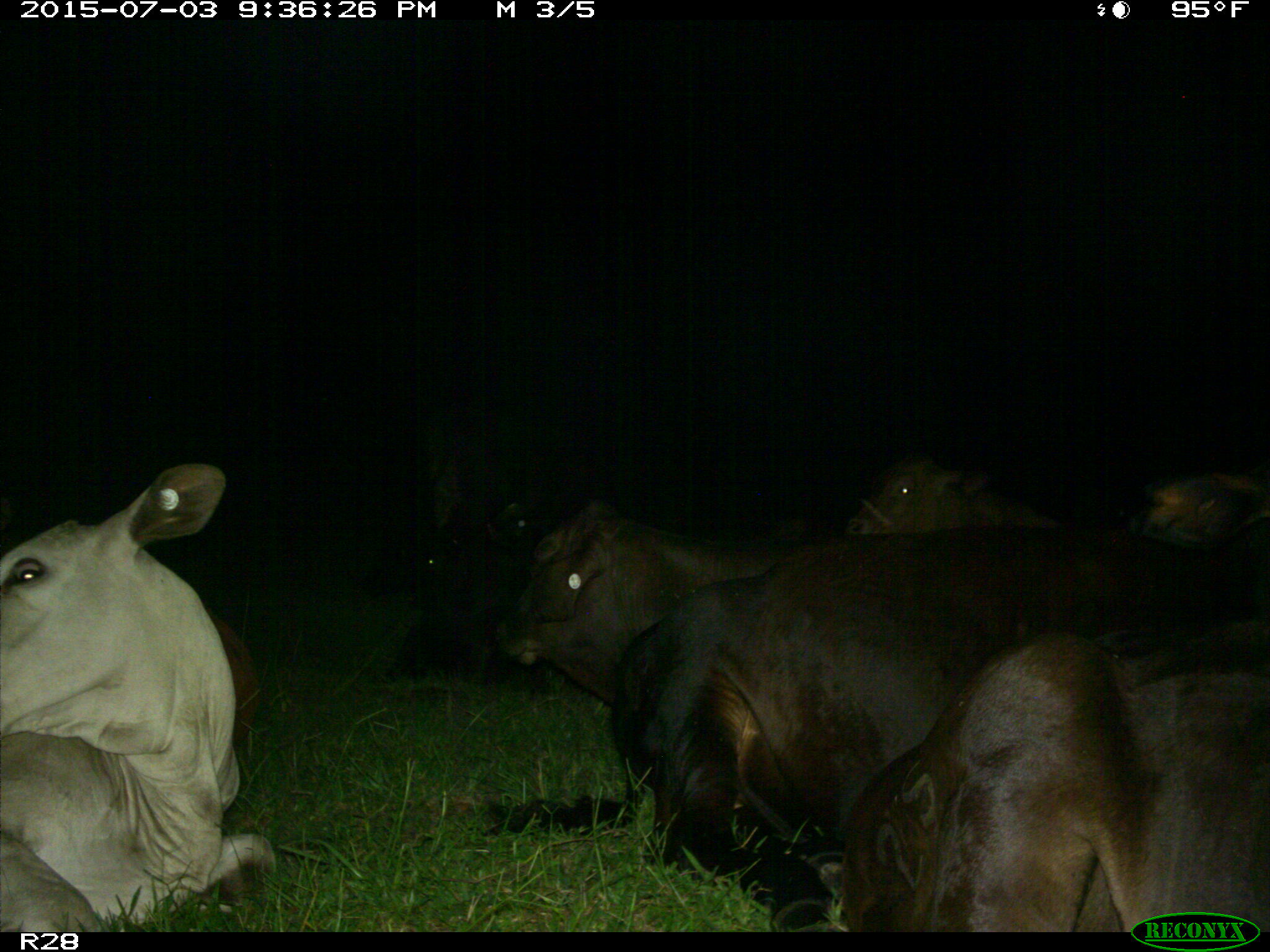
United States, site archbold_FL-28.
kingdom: Animalia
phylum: Chordata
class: Mammalia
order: Artiodactyla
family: Bovidae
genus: Bos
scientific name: Bos taurus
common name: domestic cow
Bos taurus (domestic cow).